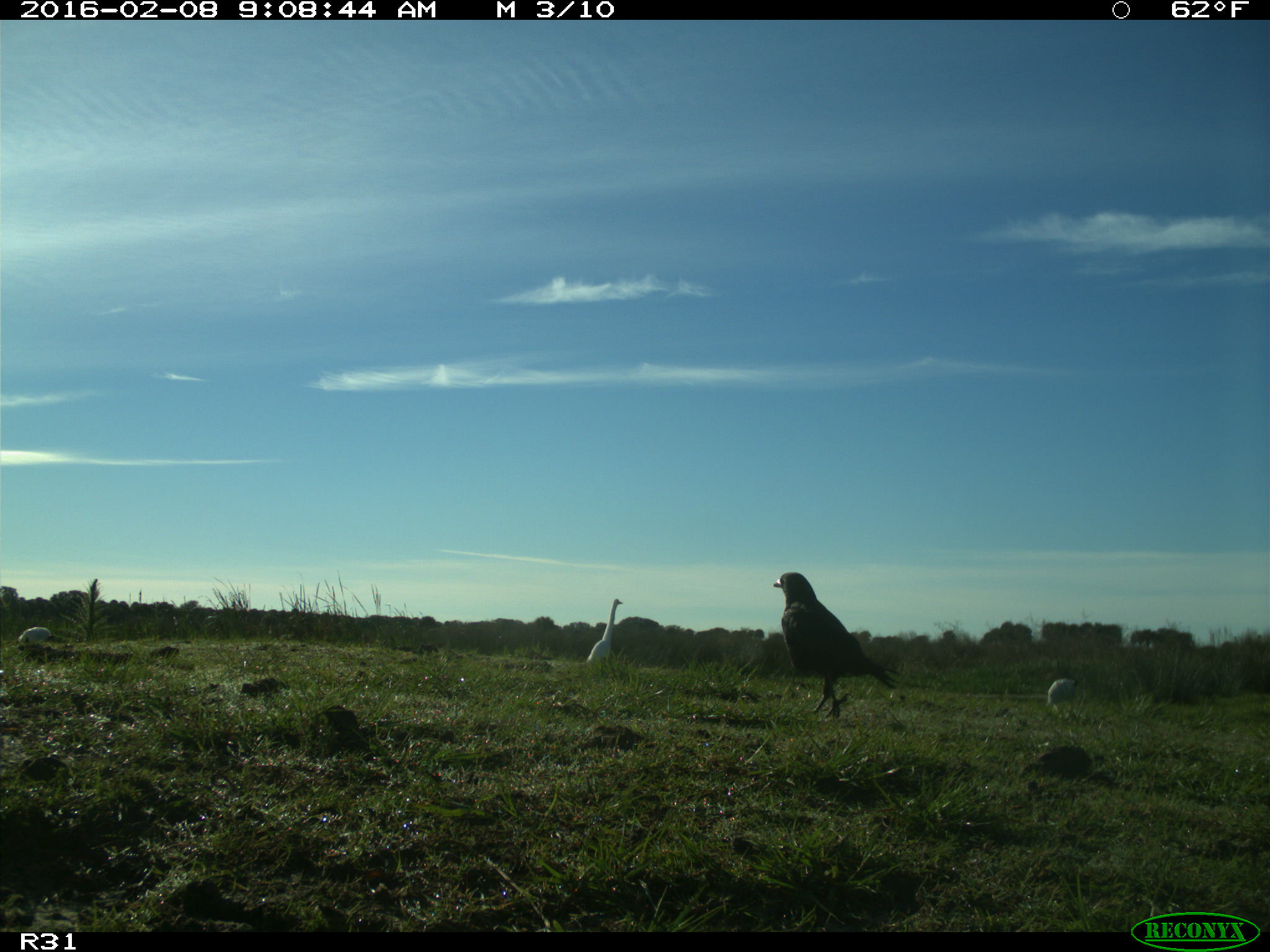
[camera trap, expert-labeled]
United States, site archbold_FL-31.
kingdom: Animalia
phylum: Chordata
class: Aves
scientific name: Aves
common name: birds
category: unidentified bird